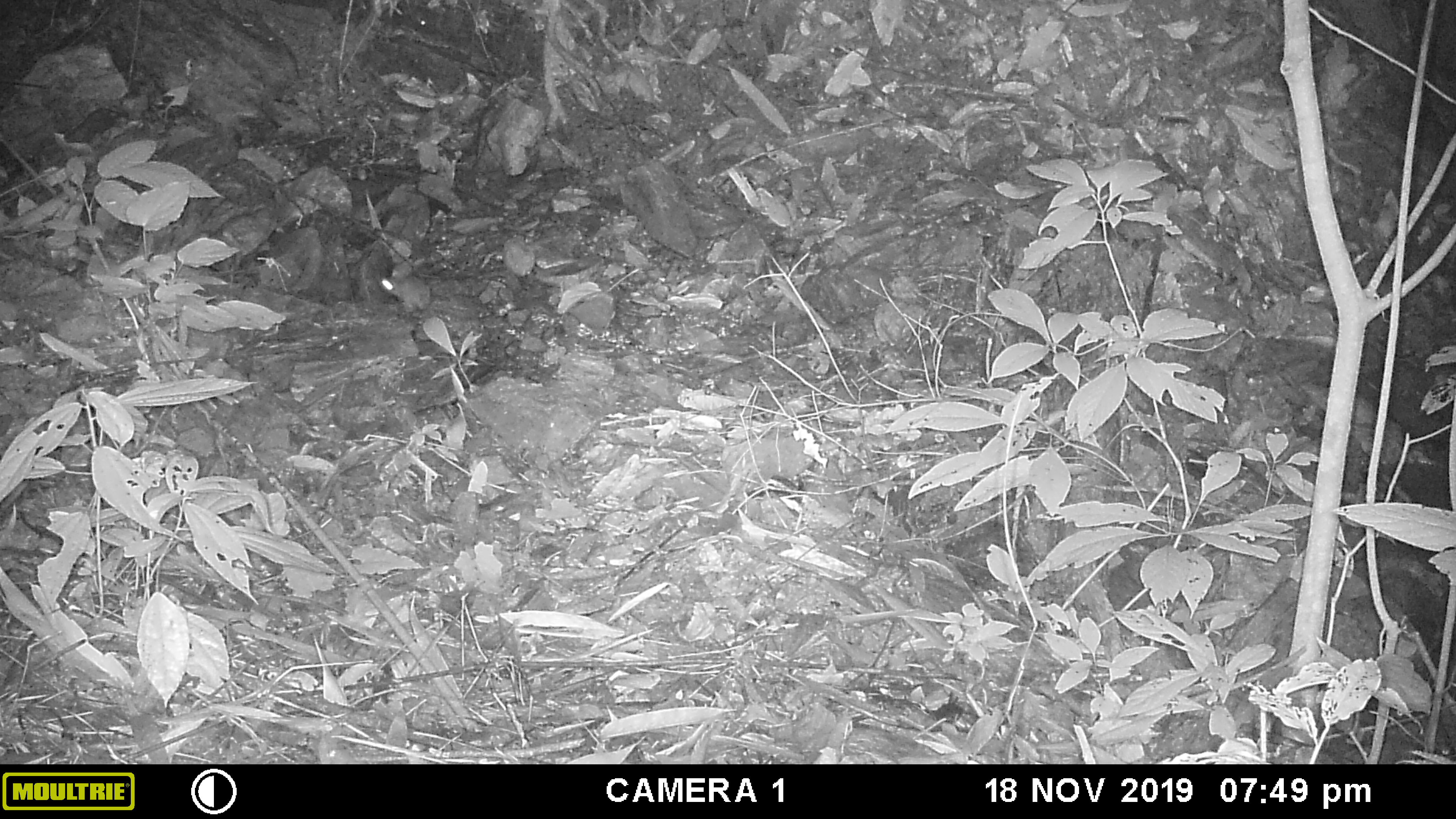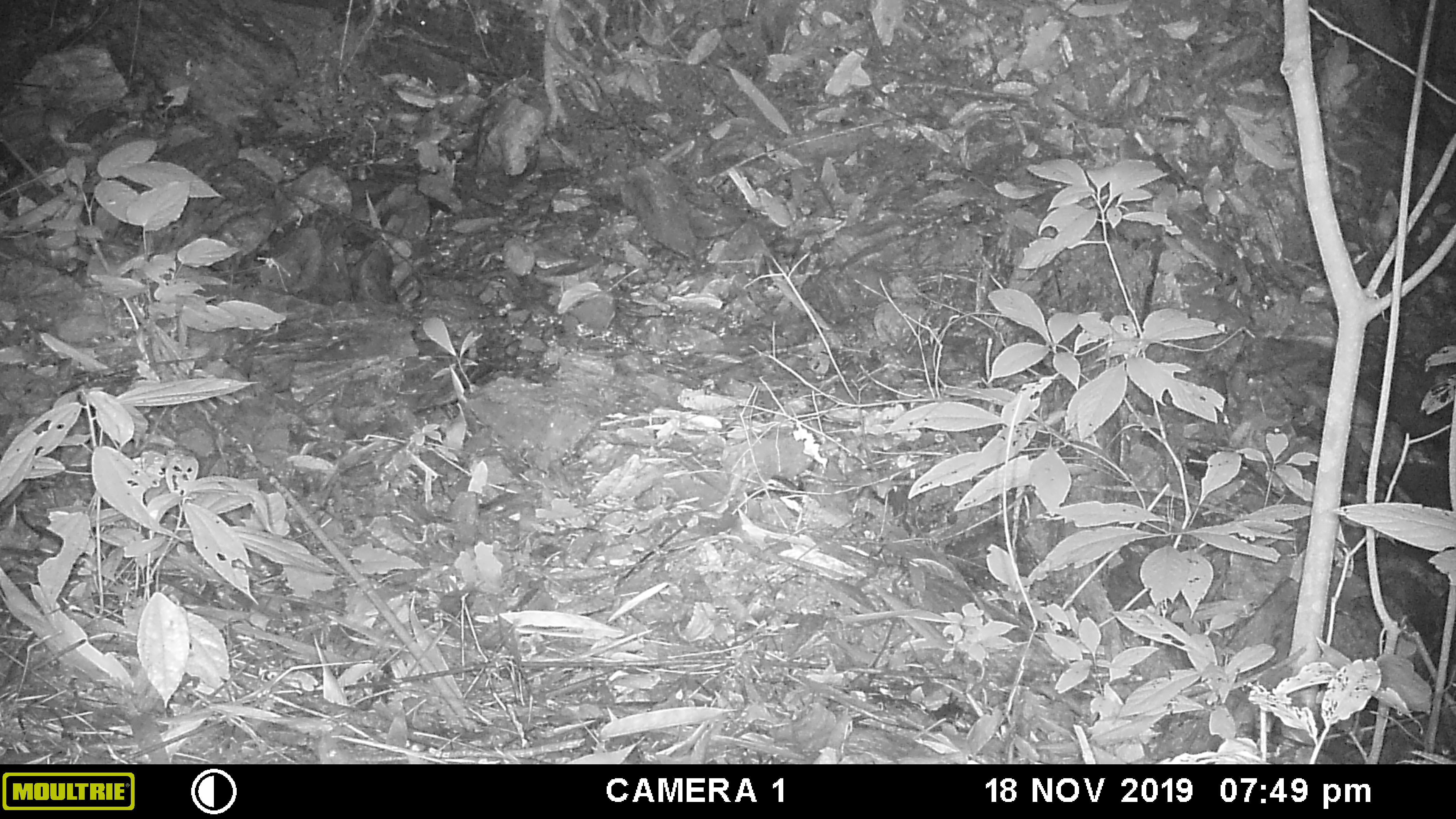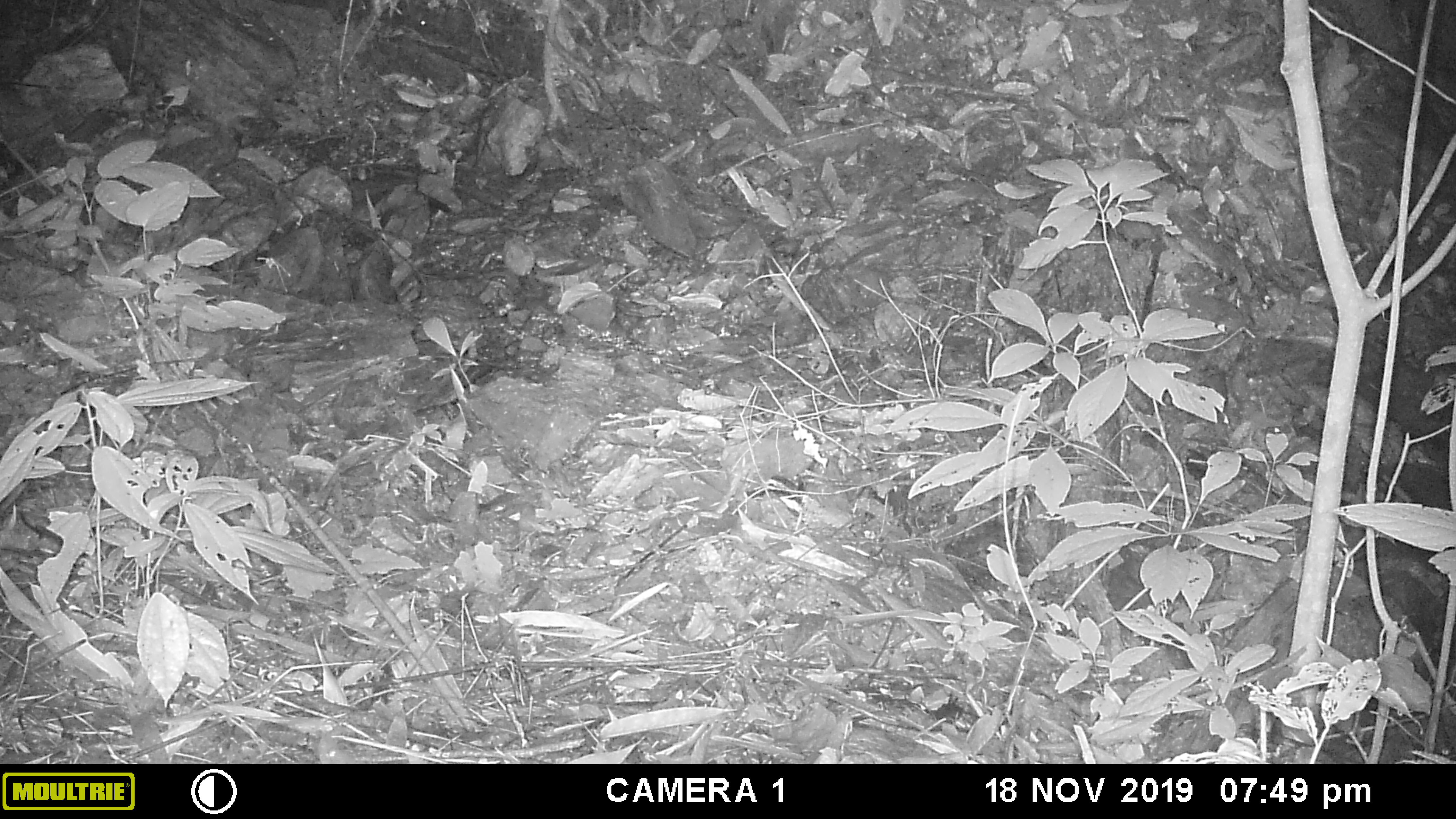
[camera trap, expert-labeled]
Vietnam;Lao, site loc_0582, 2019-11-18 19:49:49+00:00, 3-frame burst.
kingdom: Animalia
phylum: Chordata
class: Mammalia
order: Rodentia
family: Muridae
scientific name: Muridae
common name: old-world mice and rats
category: unidentified murid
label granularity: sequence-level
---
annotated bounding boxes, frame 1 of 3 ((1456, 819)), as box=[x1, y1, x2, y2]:
unidentified murid: box=[379, 275, 431, 313]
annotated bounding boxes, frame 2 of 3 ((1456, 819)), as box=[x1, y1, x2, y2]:
unidentified murid: box=[38, 98, 90, 160]